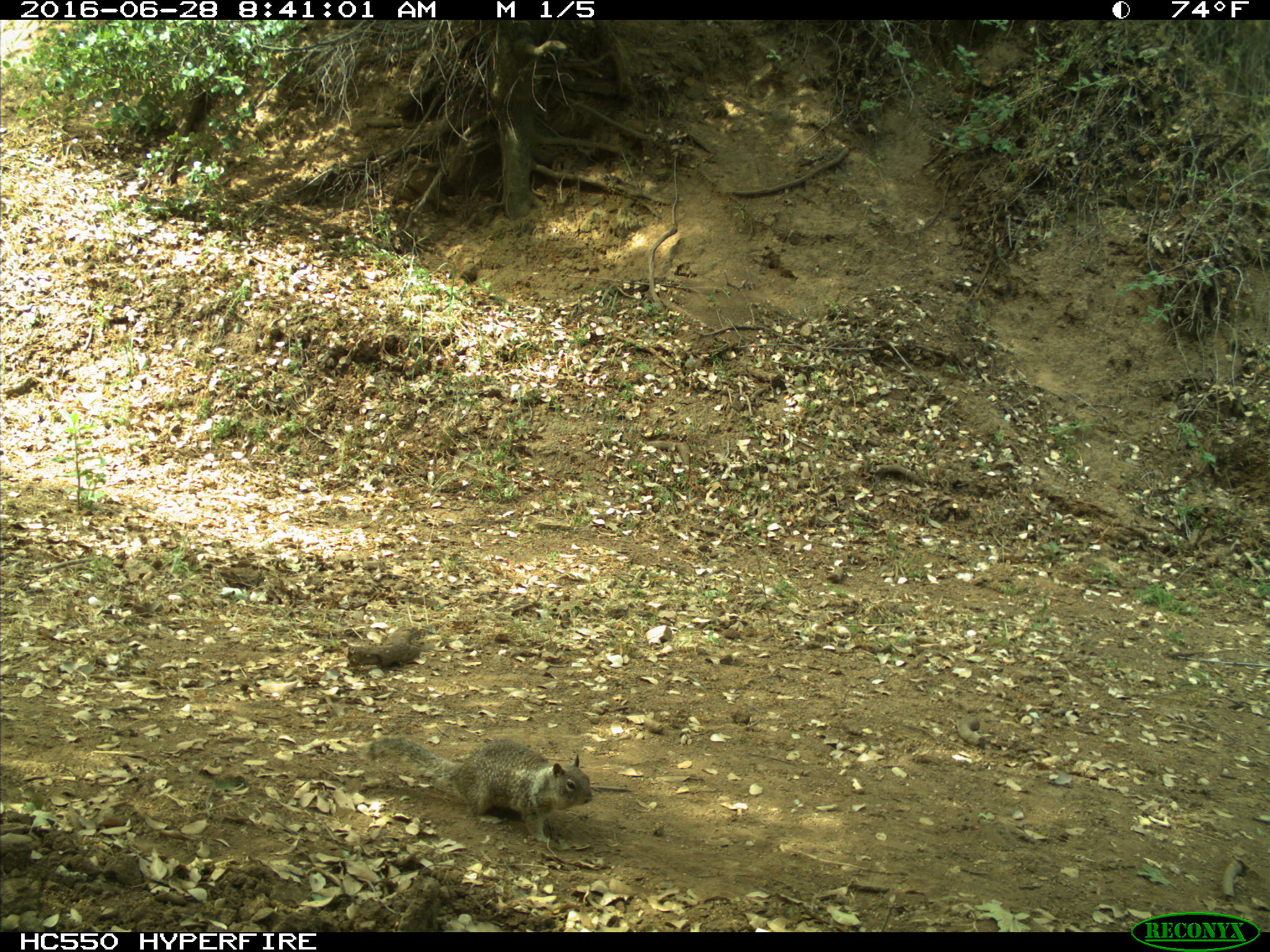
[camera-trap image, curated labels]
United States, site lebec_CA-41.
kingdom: Animalia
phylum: Chordata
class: Mammalia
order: Rodentia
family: Sciuridae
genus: Otospermophilus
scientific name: Otospermophilus beecheyi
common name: california ground squirrel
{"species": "Otospermophilus beecheyi (california ground squirrel)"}